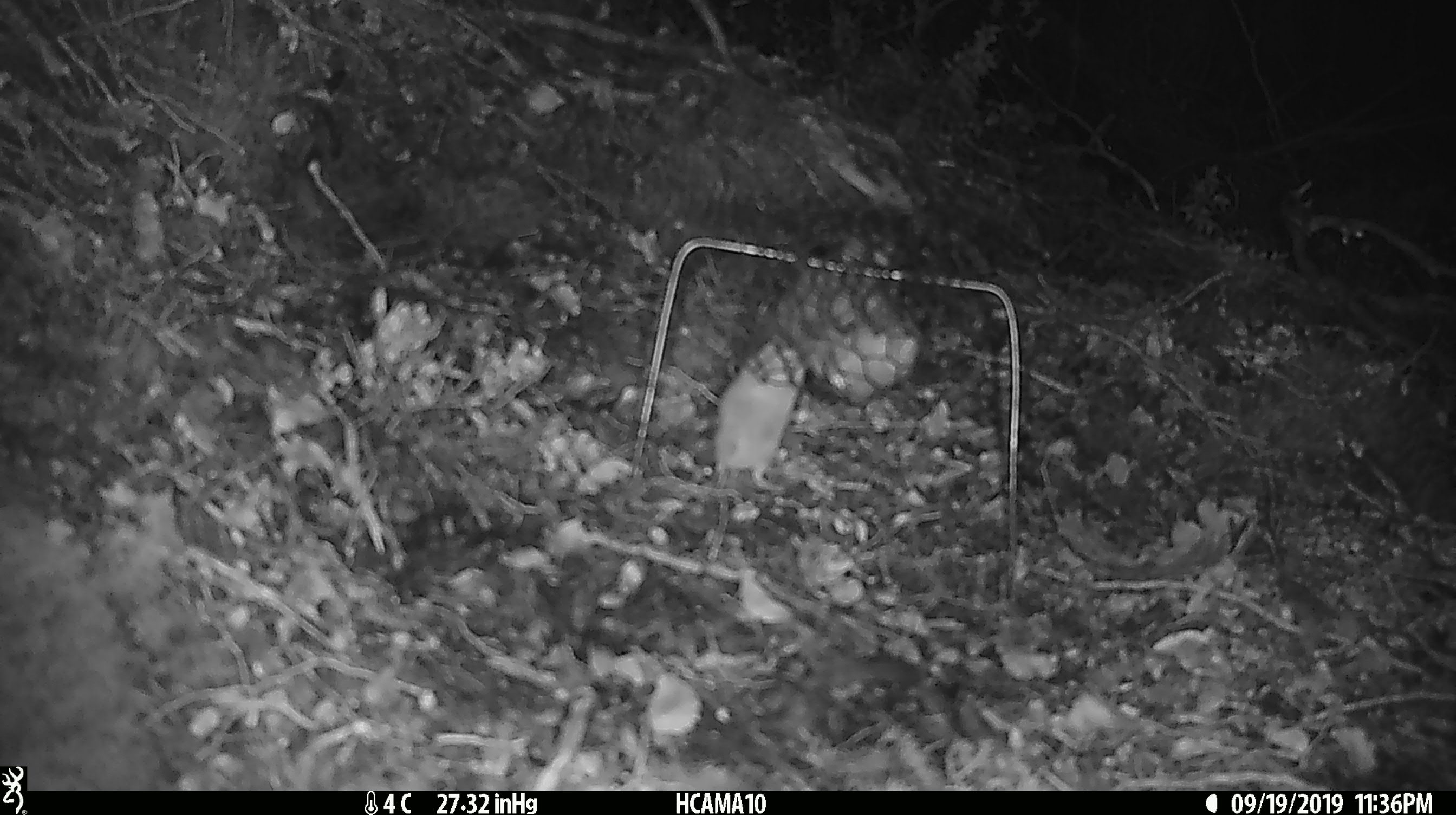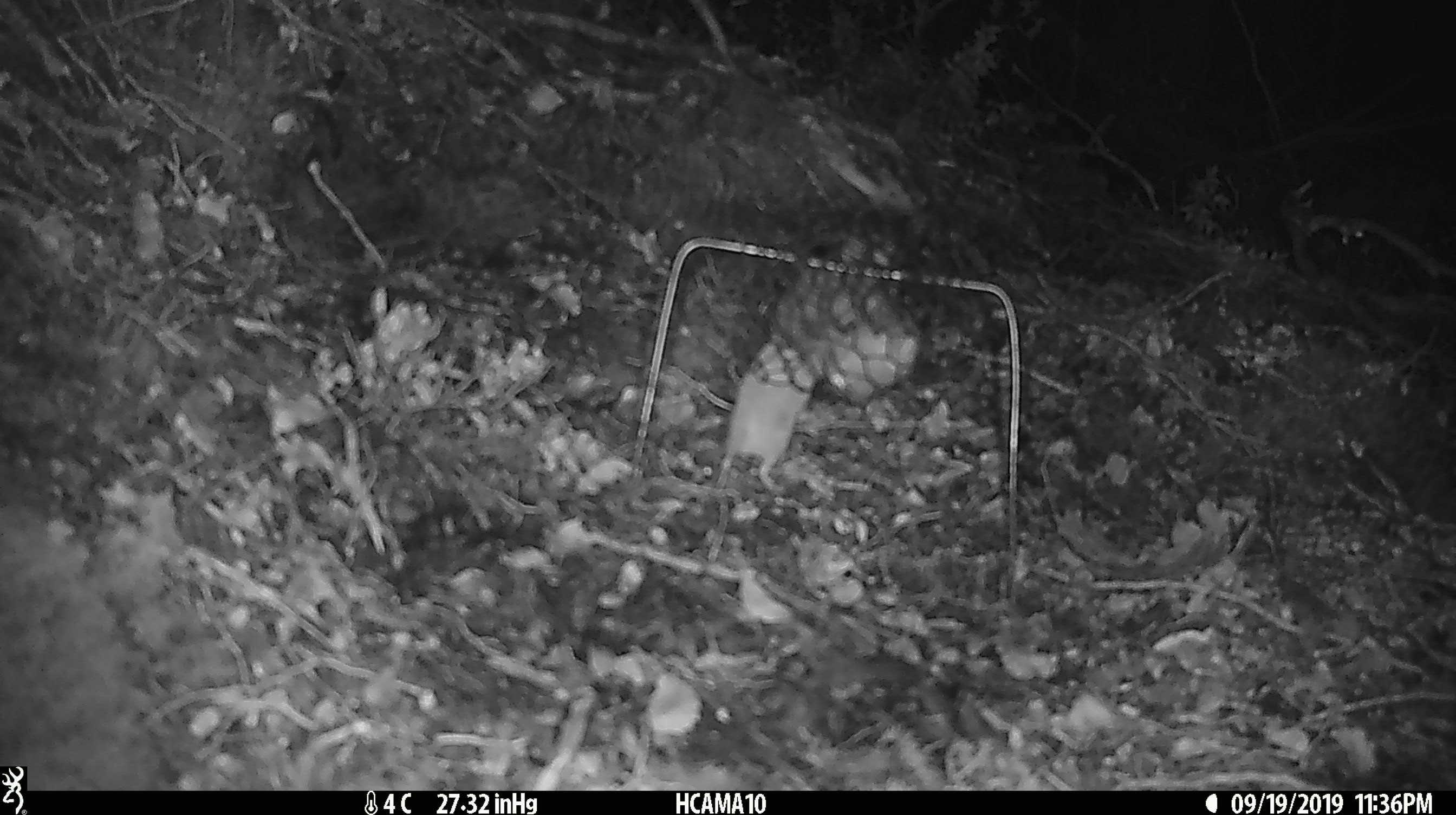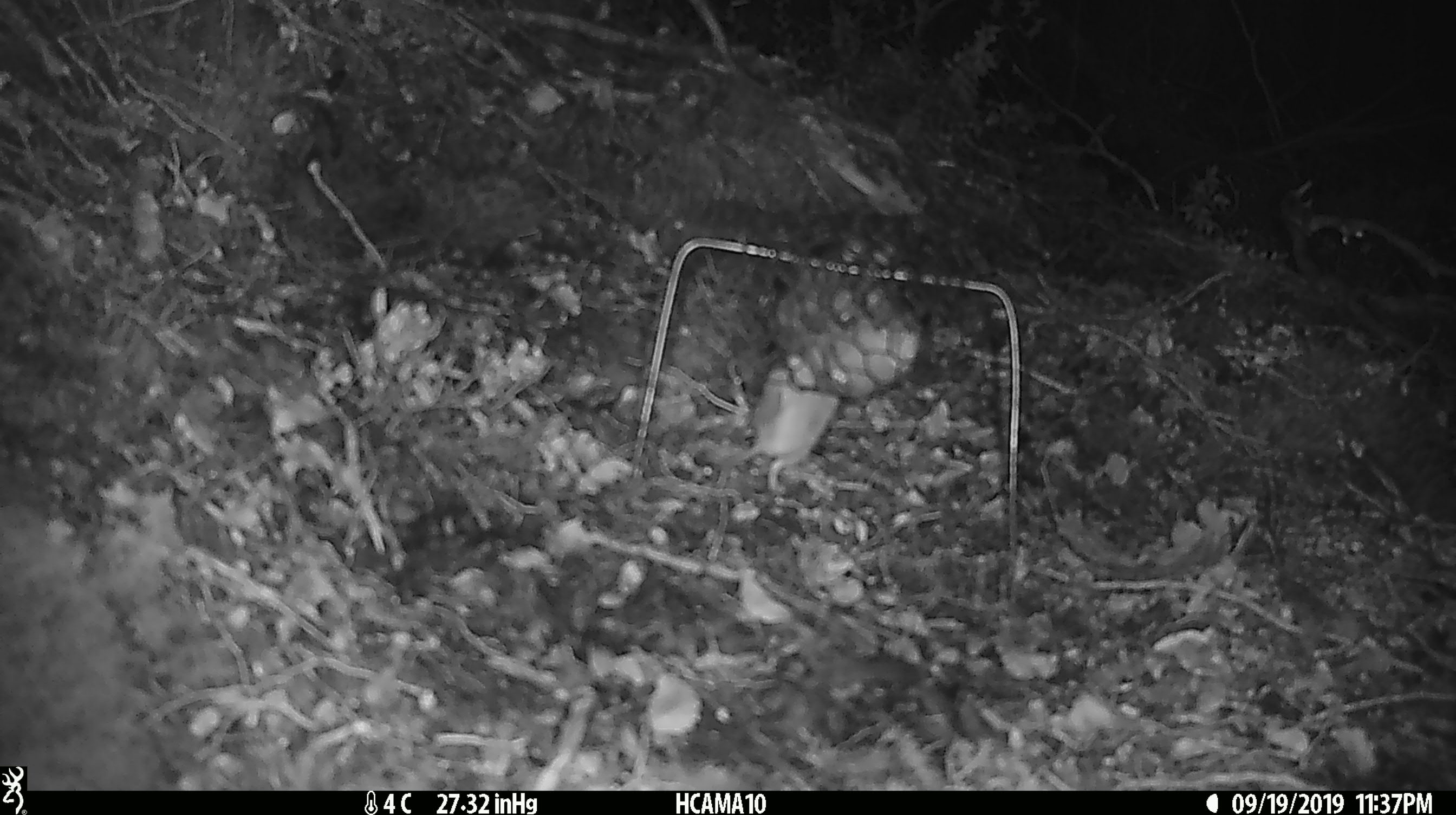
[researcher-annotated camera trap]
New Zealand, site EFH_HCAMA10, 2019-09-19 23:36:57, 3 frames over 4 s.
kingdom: Animalia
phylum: Chordata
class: Mammalia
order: Rodentia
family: Muridae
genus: Mus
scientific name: Mus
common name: mouse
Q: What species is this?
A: Mouse (Mus).